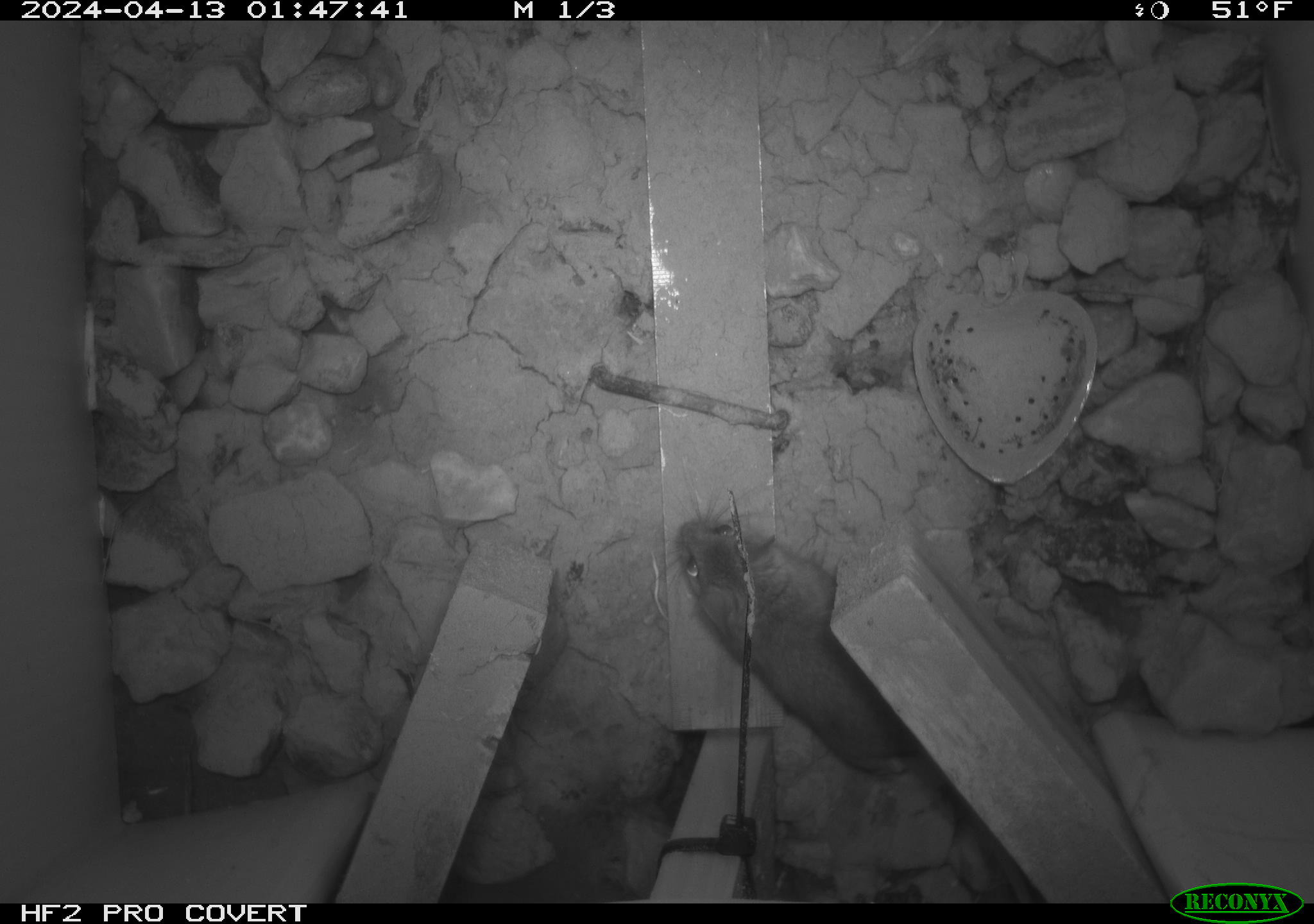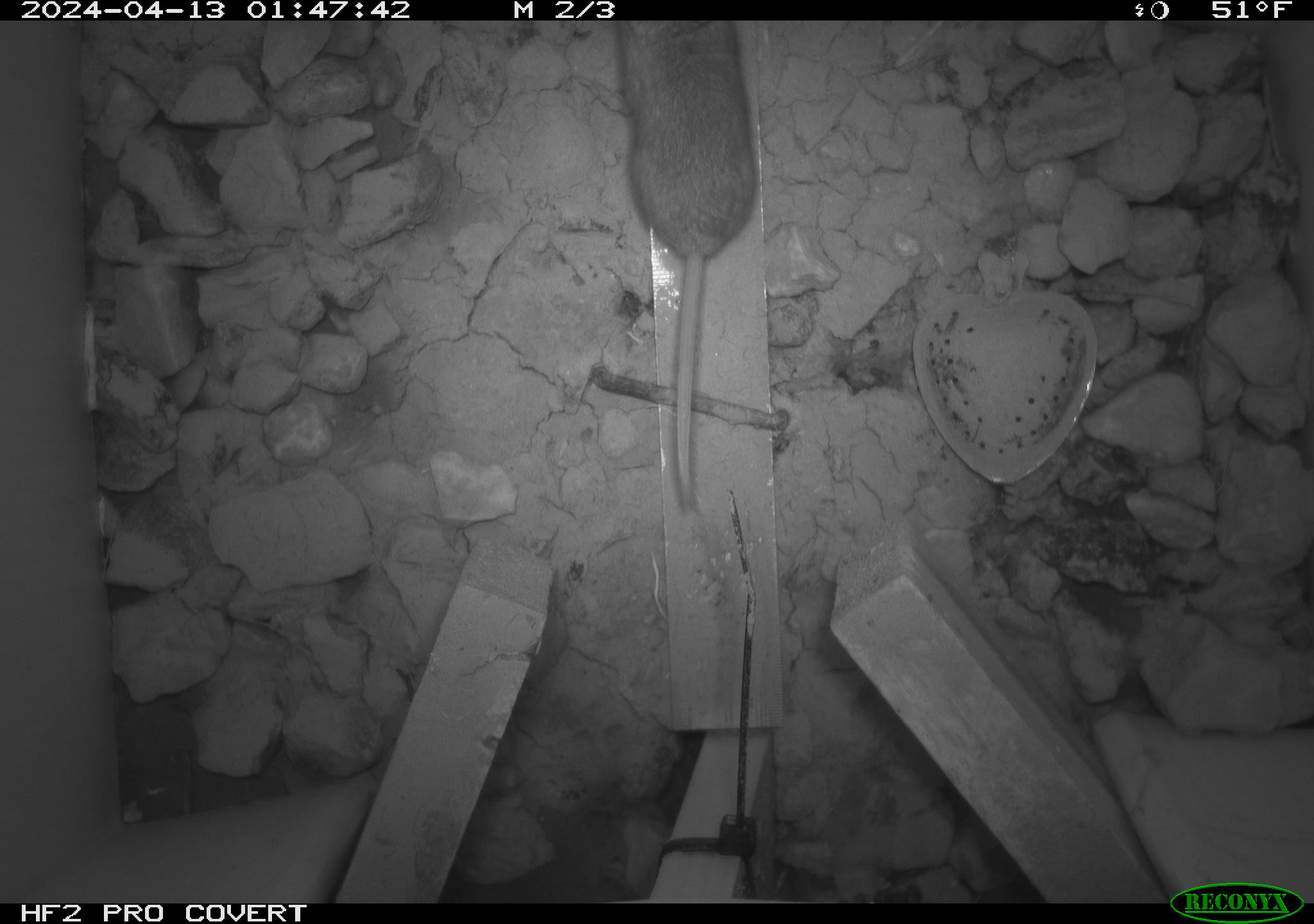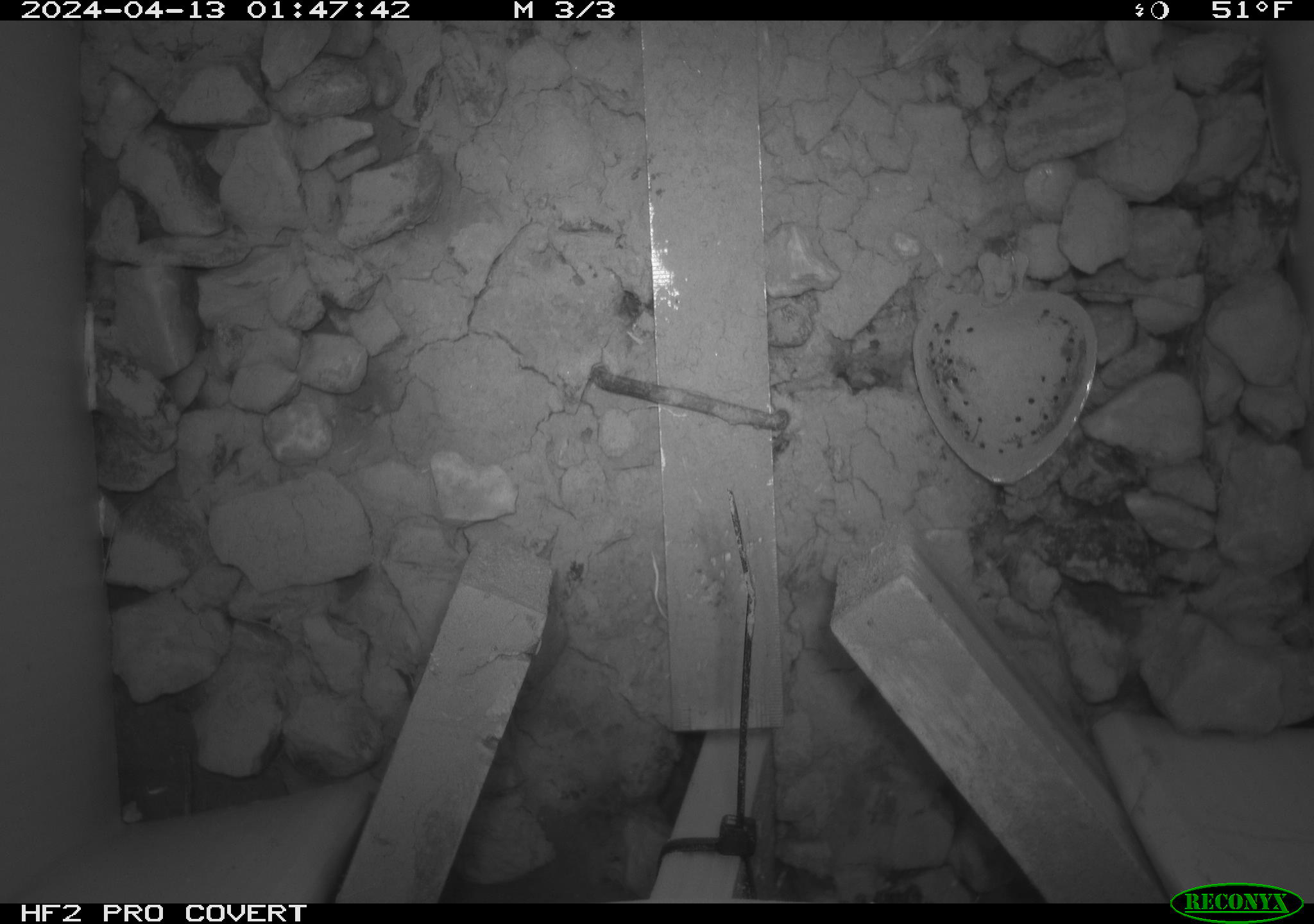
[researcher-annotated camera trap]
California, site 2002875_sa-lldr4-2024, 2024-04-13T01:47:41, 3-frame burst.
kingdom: Animalia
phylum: Chordata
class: Mammalia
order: Rodentia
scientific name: Rodentia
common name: rodent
Rodent (Rodentia).